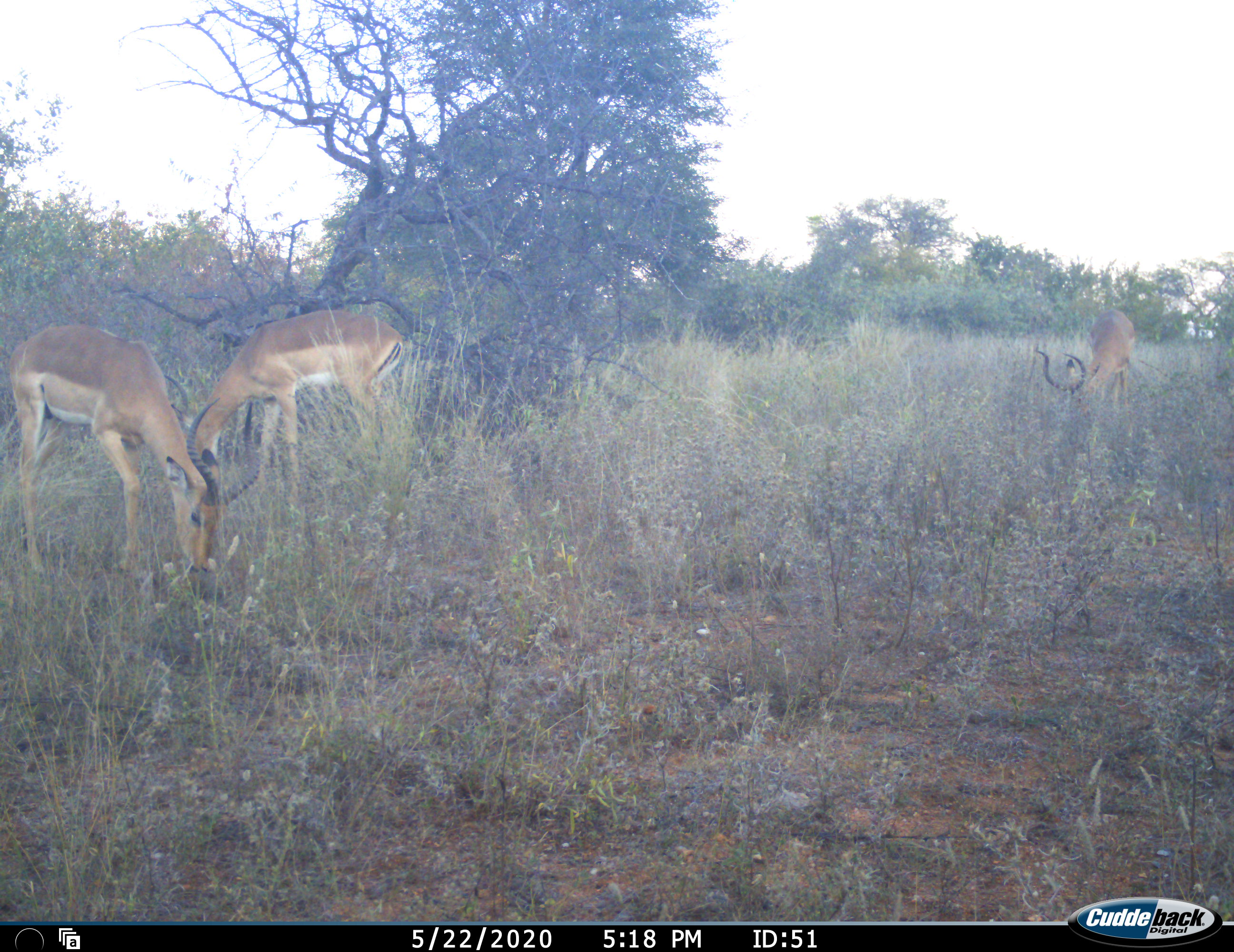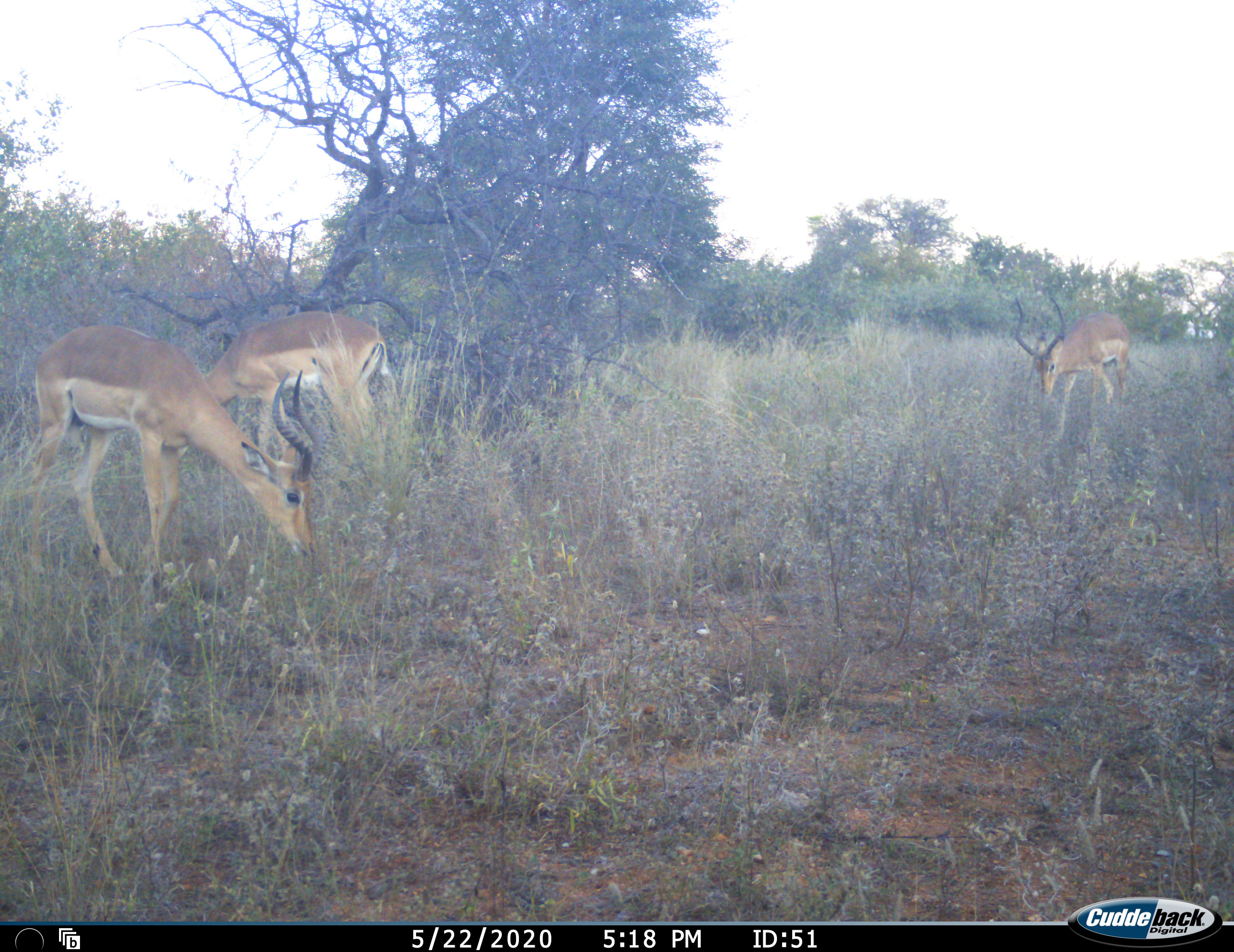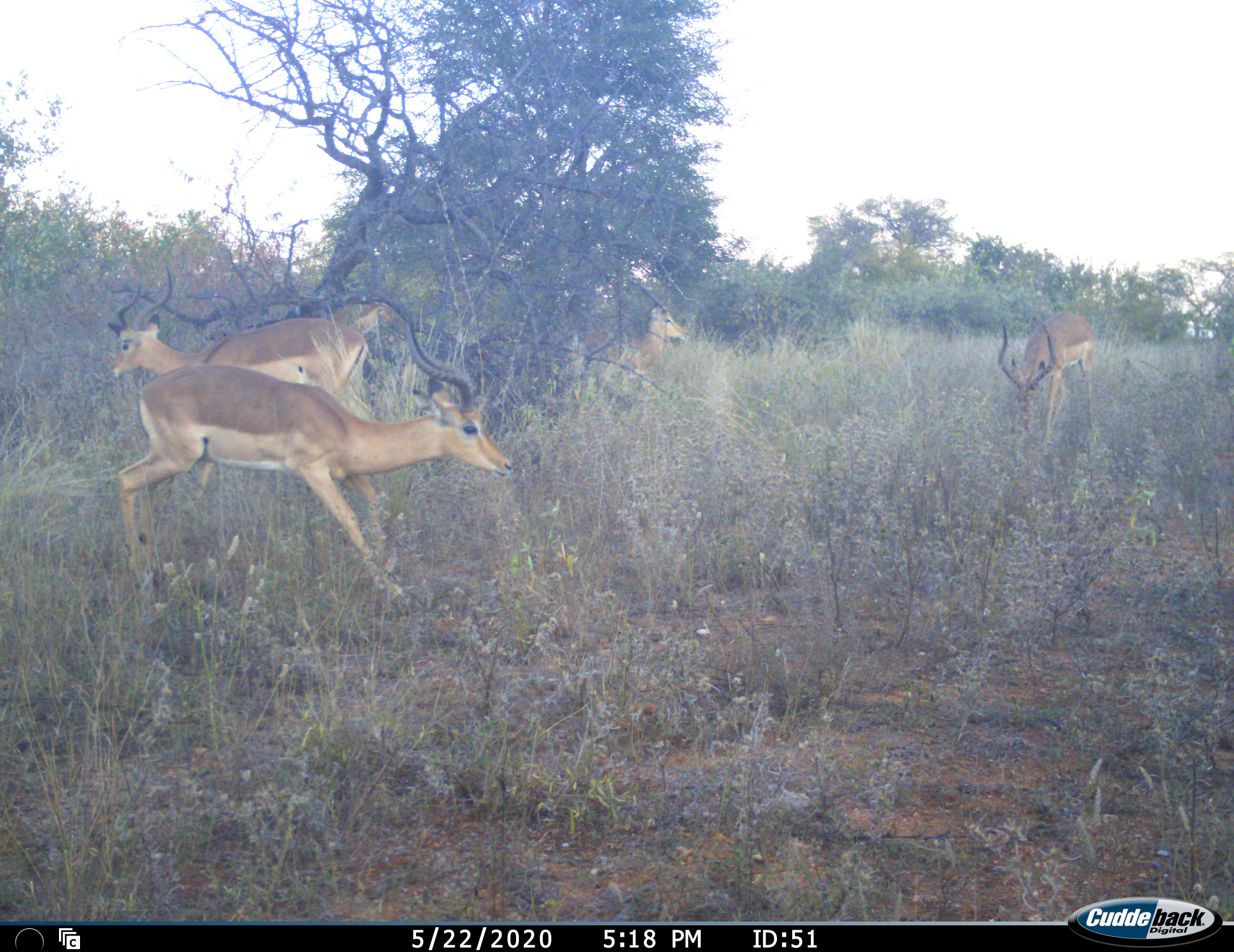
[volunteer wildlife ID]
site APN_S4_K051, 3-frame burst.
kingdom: Animalia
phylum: Chordata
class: Mammalia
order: Artiodactyla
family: Bovidae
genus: Aepyceros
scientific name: Aepyceros melampus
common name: impala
Impala (Aepyceros melampus), count 4. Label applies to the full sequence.